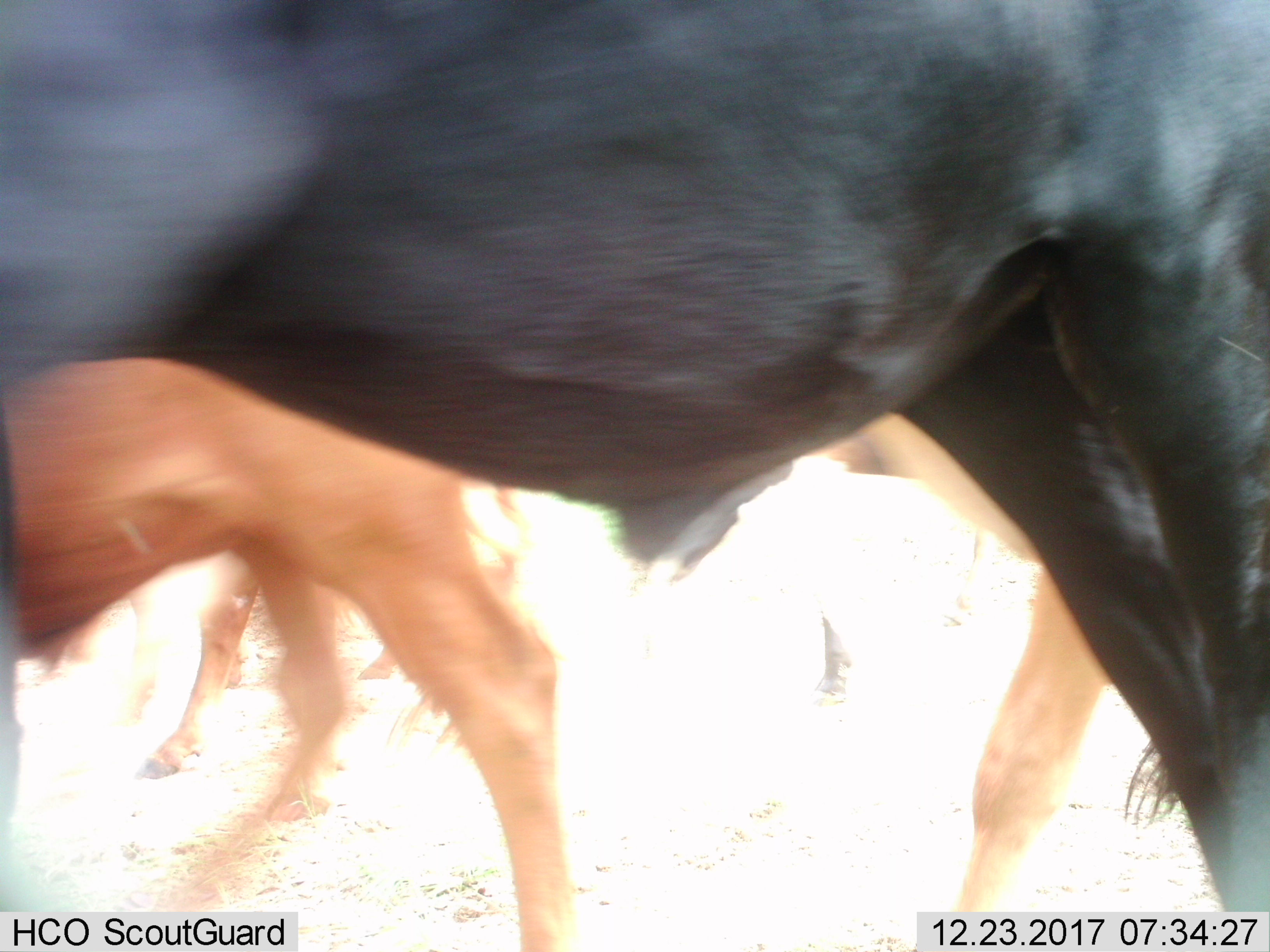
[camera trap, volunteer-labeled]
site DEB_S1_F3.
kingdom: Animalia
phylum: Chordata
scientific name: Vertebrata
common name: domestic animal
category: domesticanimal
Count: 4.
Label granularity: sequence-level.